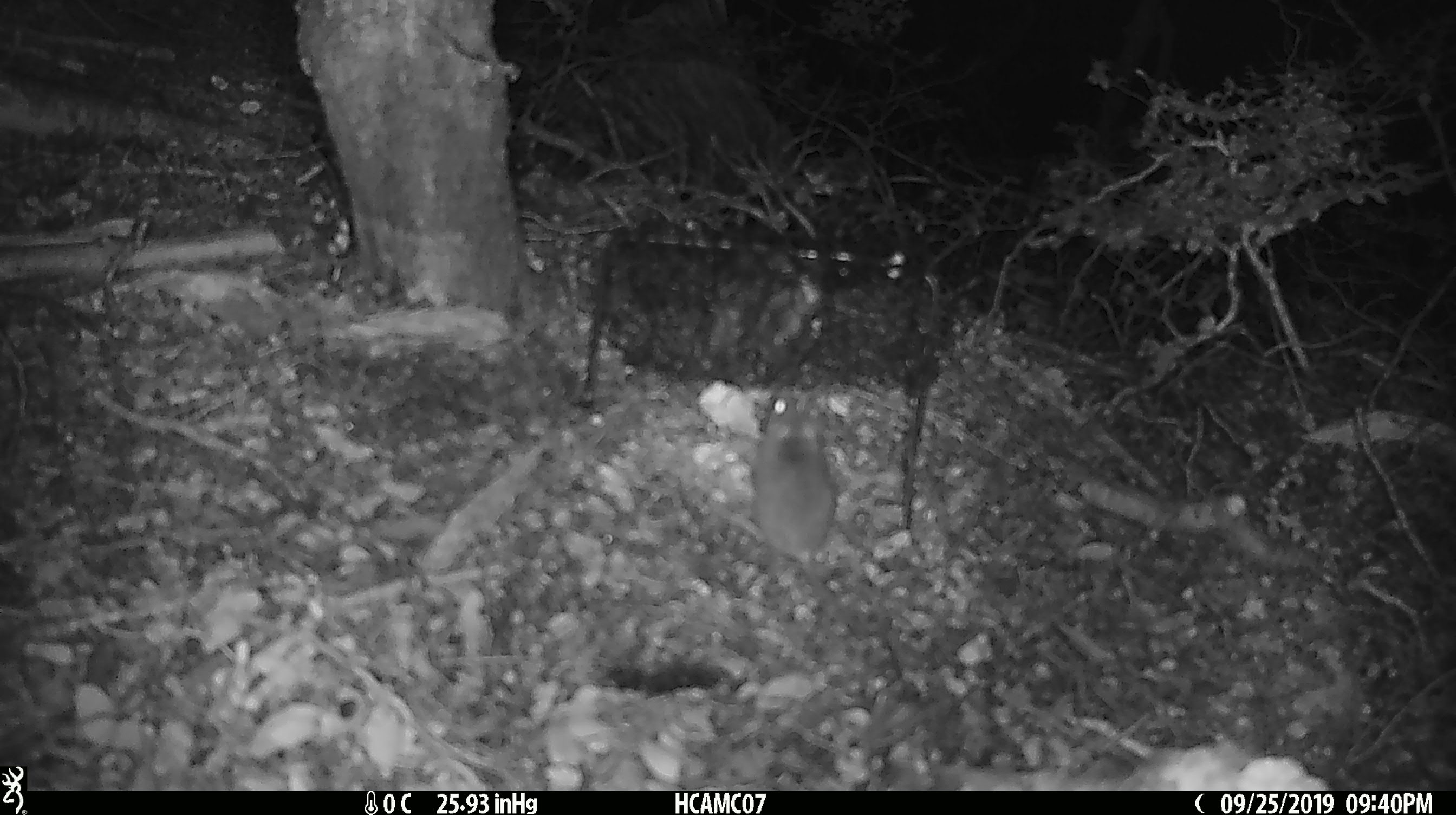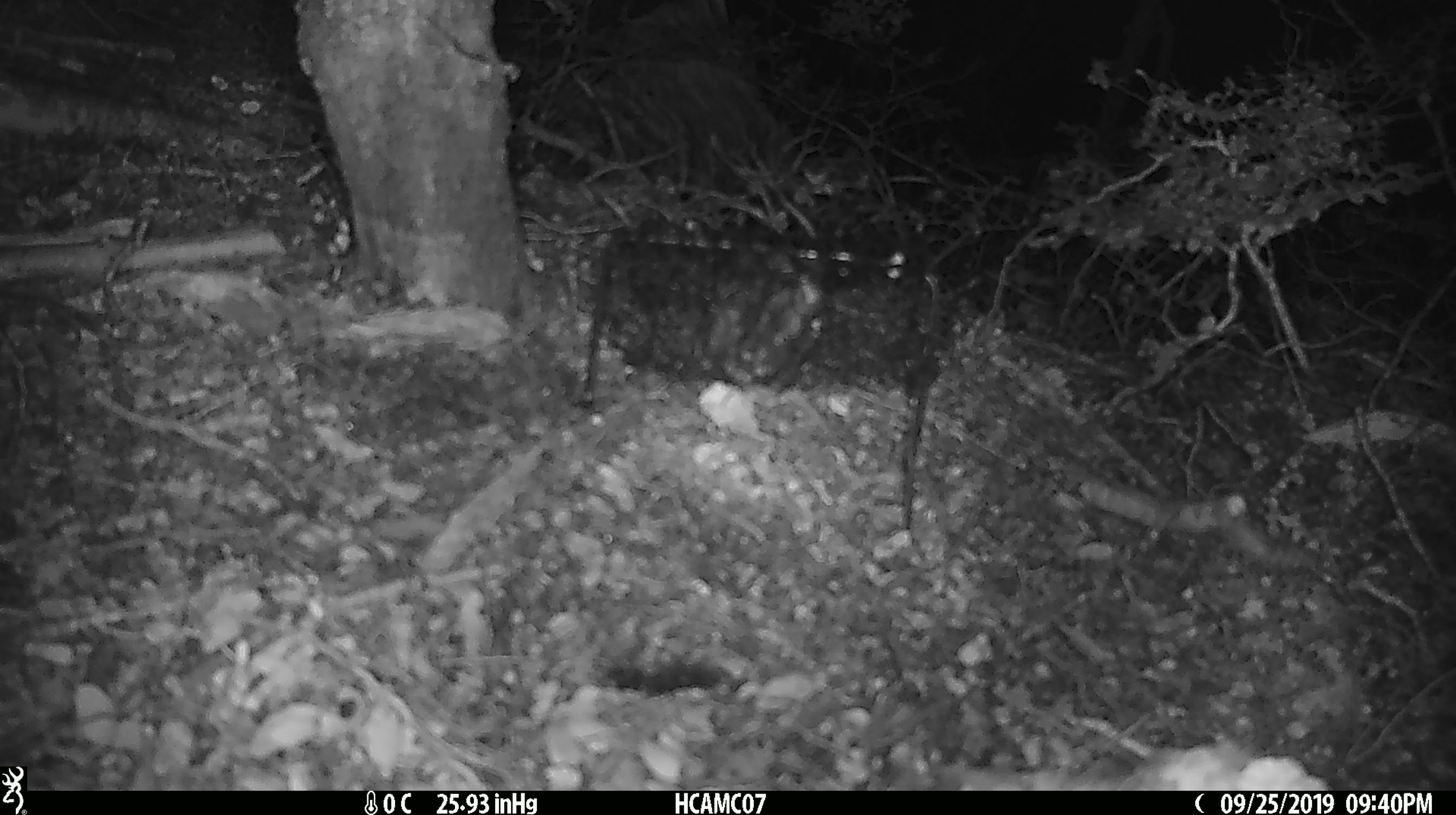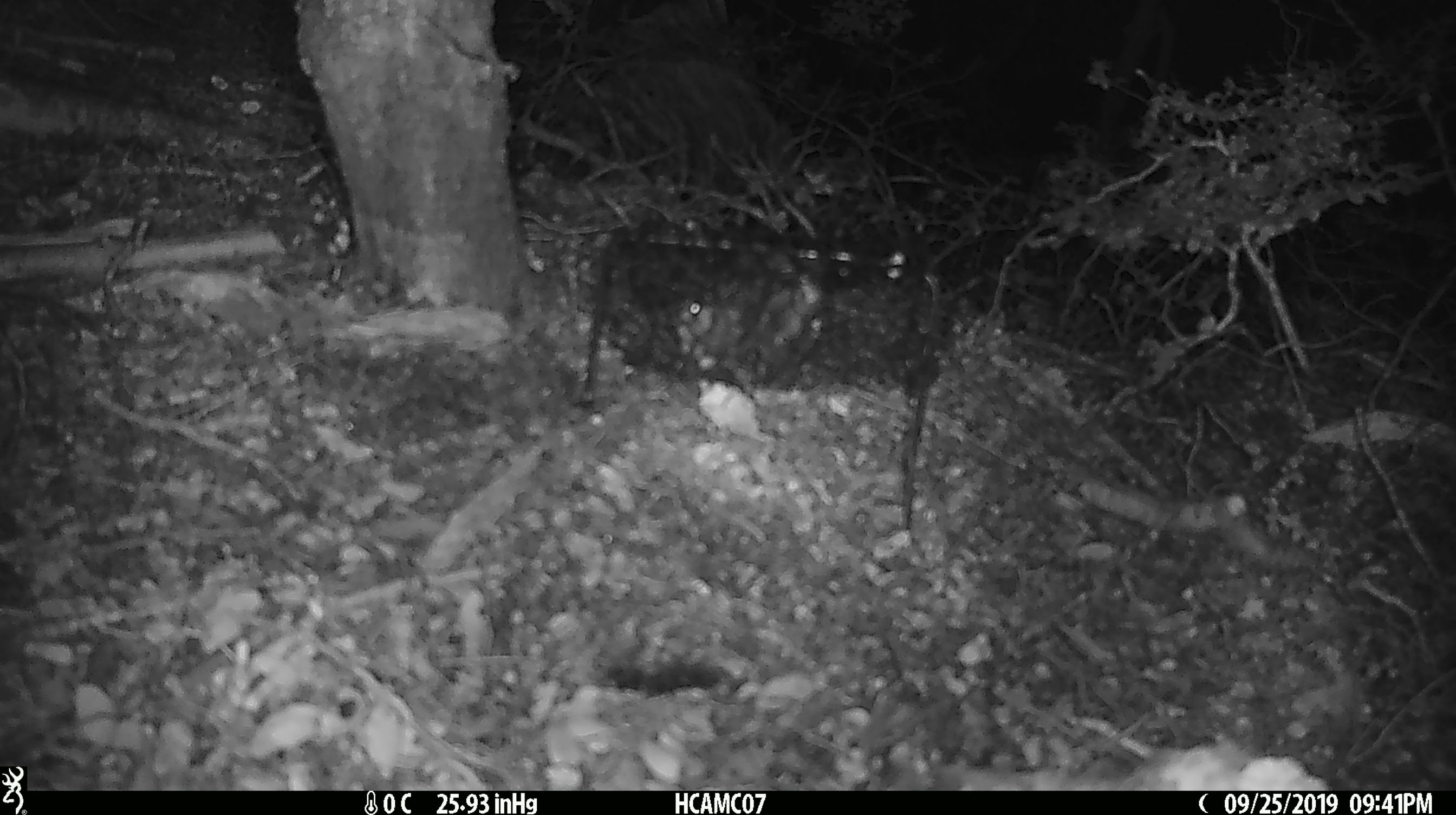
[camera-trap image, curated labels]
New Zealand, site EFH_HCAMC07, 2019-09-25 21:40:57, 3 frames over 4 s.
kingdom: Animalia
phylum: Chordata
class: Mammalia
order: Rodentia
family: Muridae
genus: Mus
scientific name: Mus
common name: mouse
Mouse (Mus).